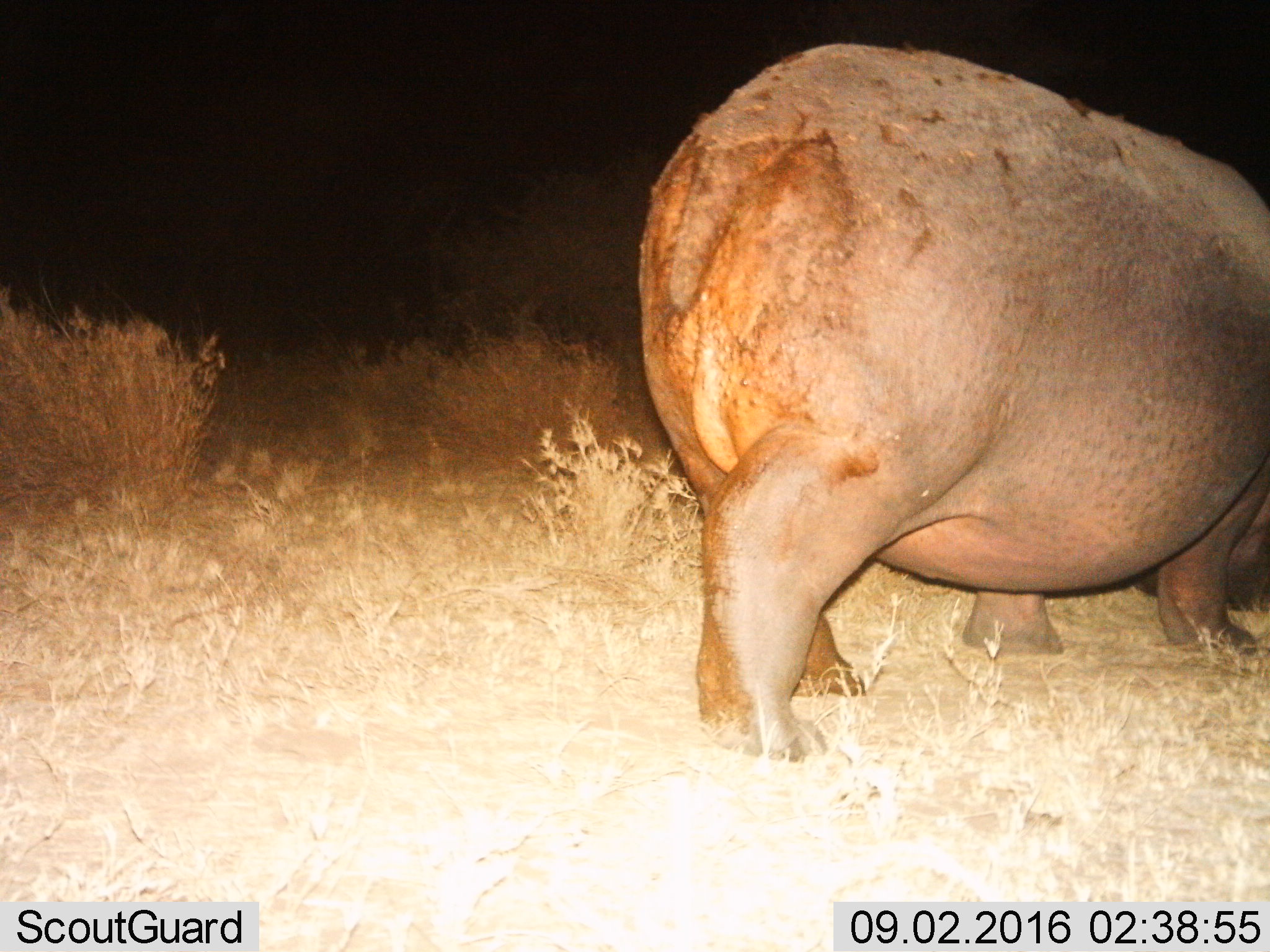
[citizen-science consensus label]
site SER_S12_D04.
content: unidentified animal